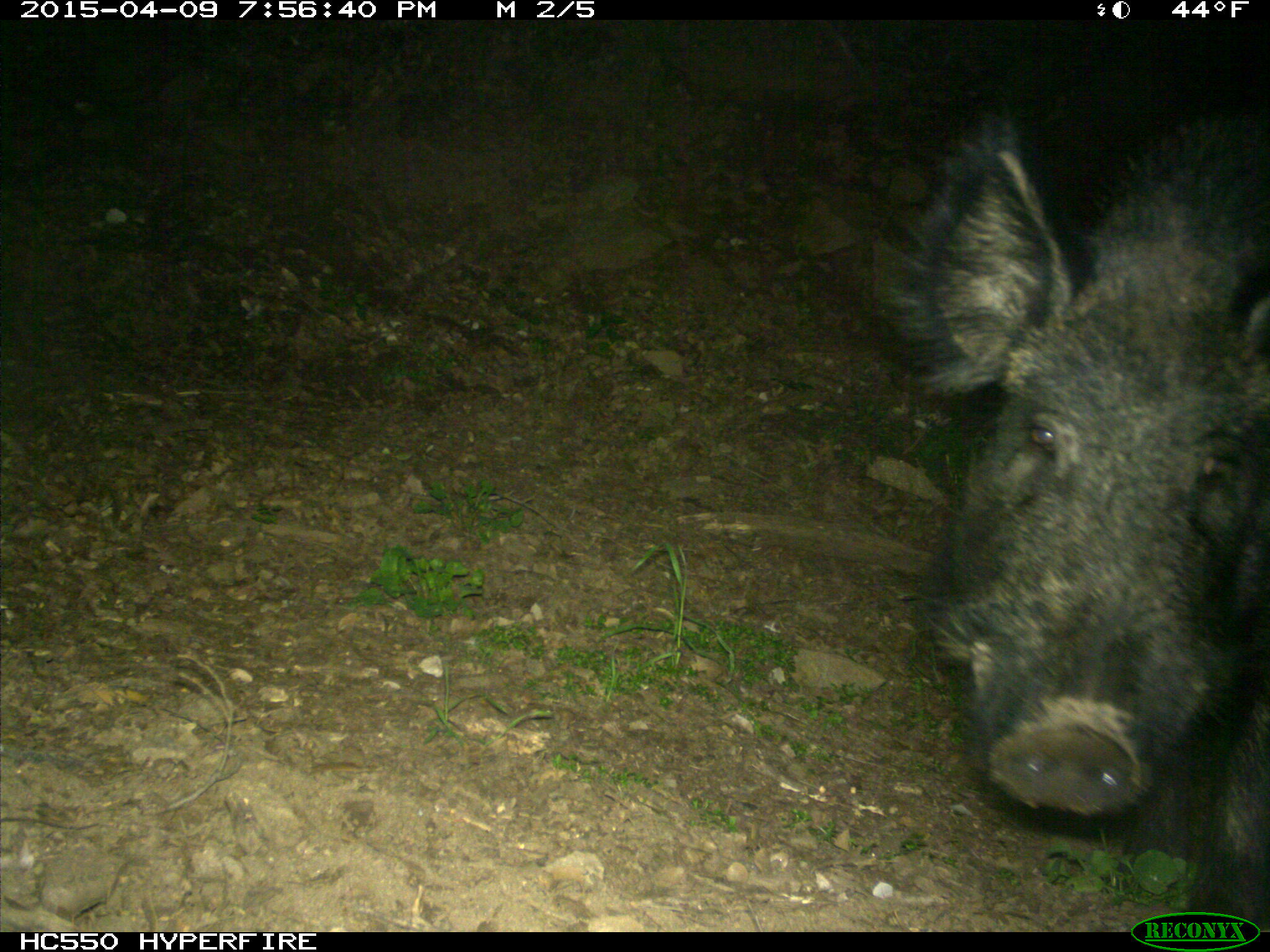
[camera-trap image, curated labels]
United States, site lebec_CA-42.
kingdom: Animalia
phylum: Chordata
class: Mammalia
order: Artiodactyla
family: Suidae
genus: Sus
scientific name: Sus scrofa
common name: wild boar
Sus scrofa (wild boar).